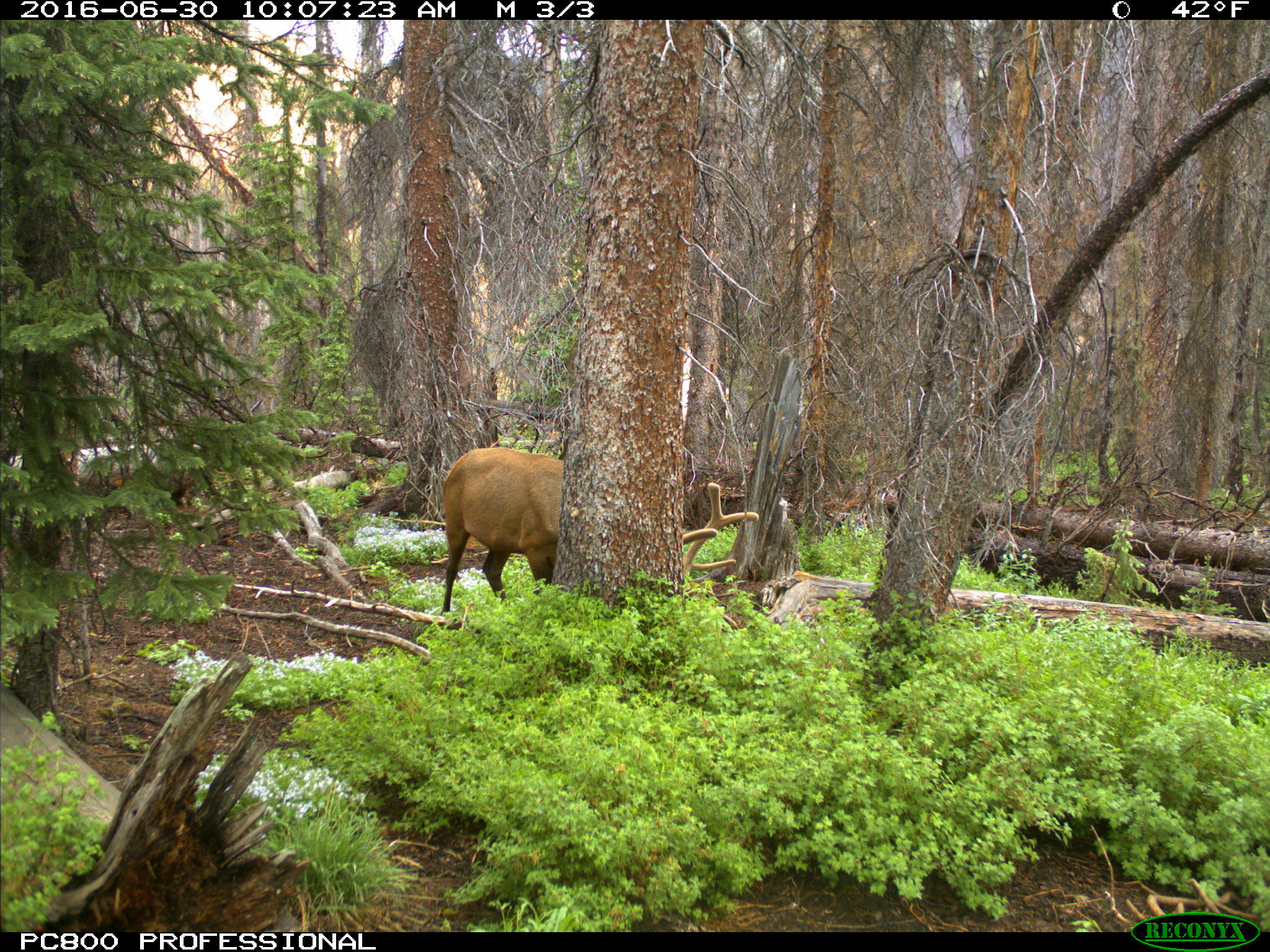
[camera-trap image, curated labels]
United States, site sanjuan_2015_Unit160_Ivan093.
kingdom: Animalia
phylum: Chordata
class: Mammalia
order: Artiodactyla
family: Cervidae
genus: Cervus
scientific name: Cervus elaphus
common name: red deer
Cervus elaphus (red deer).